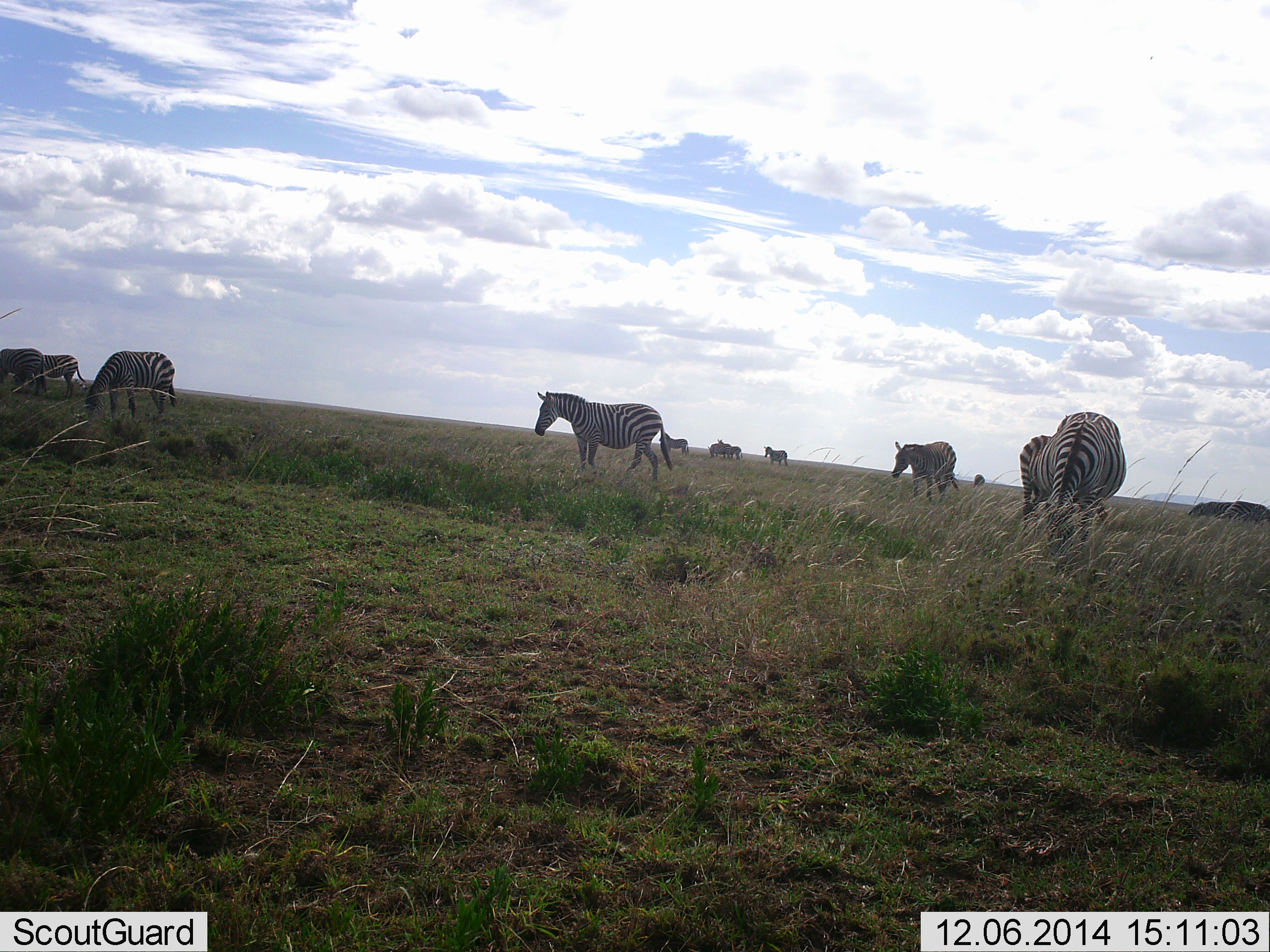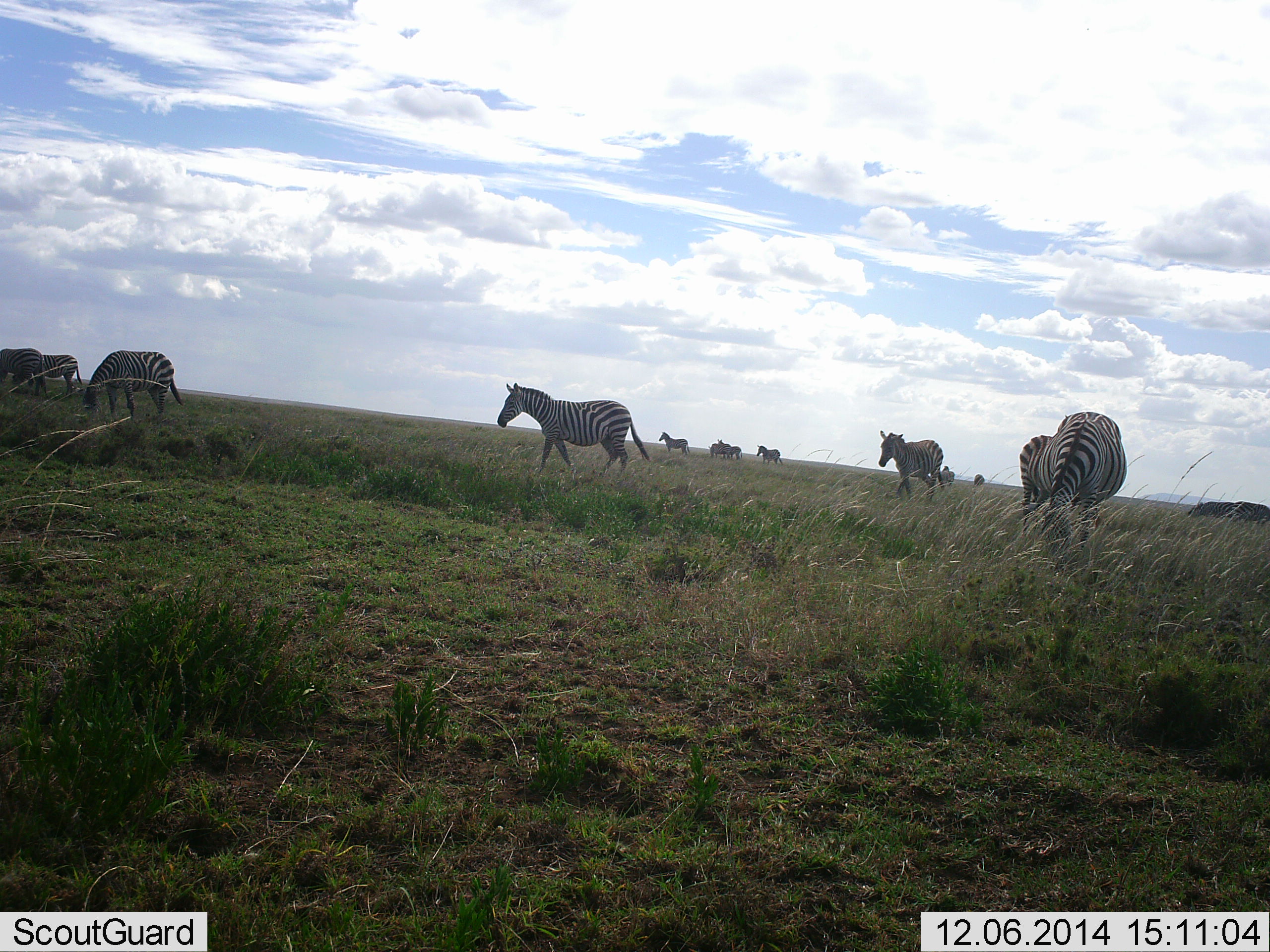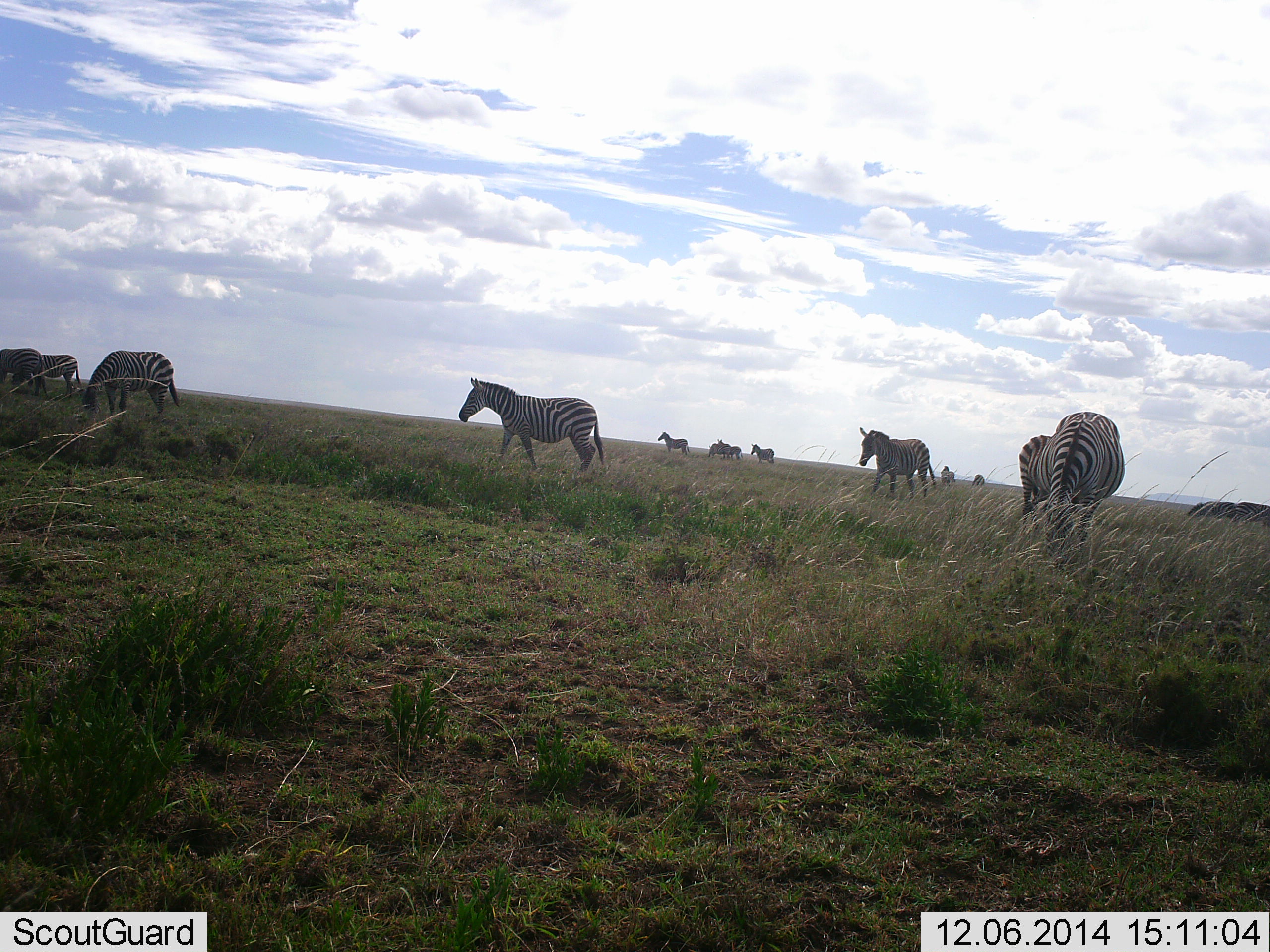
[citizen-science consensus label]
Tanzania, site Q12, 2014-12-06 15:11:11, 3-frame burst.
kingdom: Animalia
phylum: Chordata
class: Mammalia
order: Perissodactyla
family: Equidae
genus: Equus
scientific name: Equus quagga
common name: plains zebra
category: zebra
Zebra (plains zebra) (Equus quagga), count 11-50. Behavior (volunteer vote fractions): standing 60%, resting 0%, moving 80%, interacting 0%. Young present (vote fraction): 0%. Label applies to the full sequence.